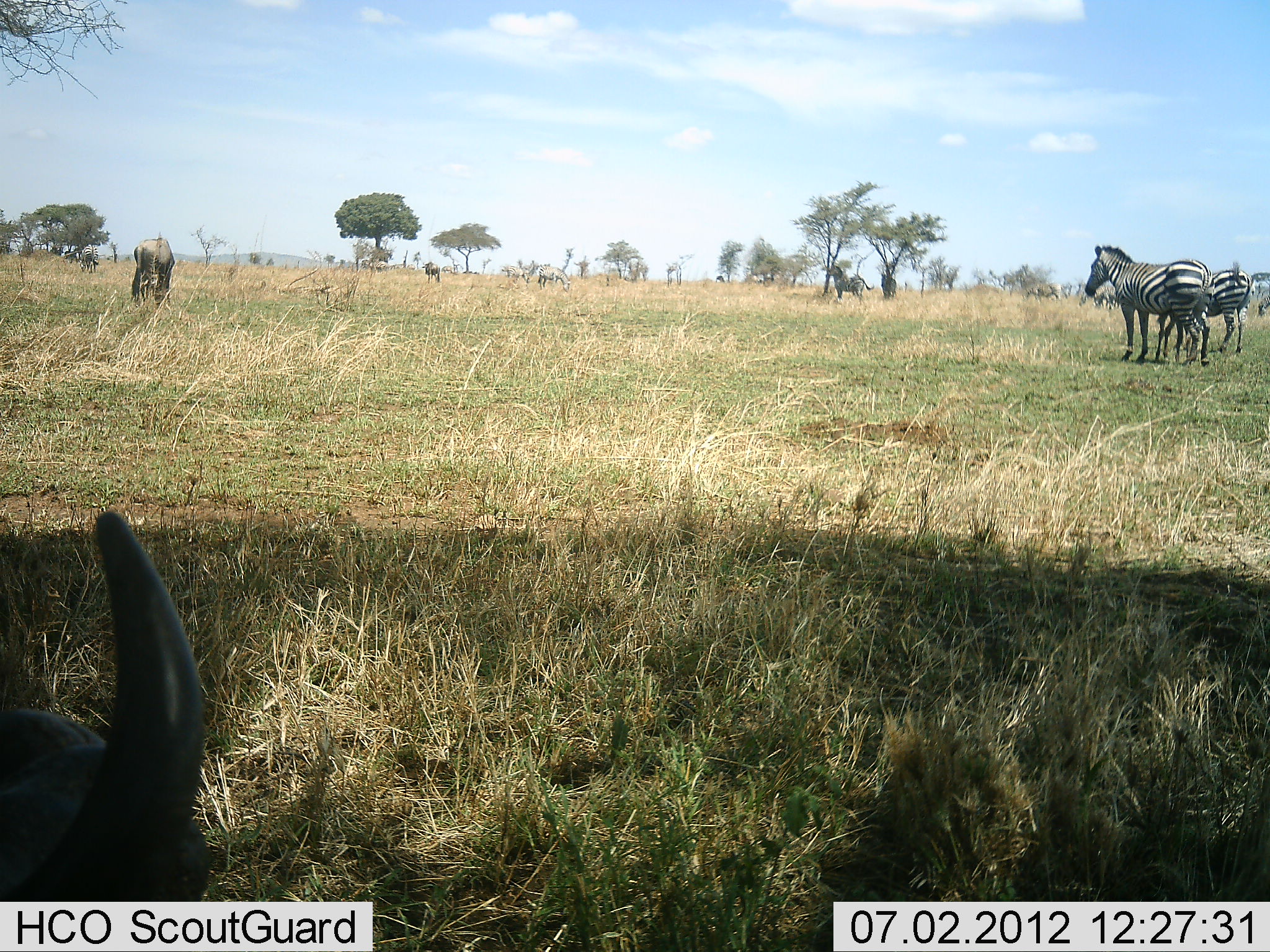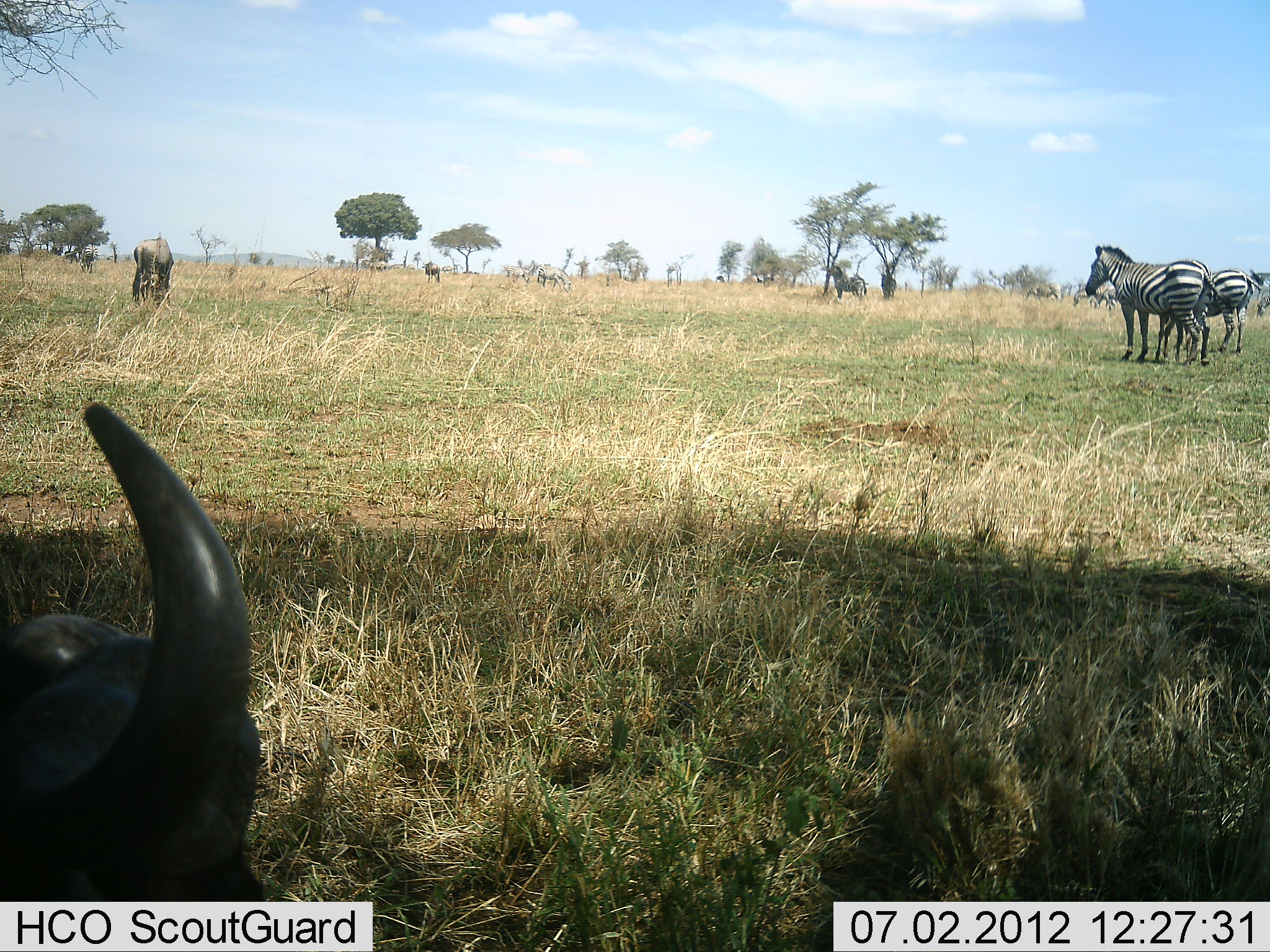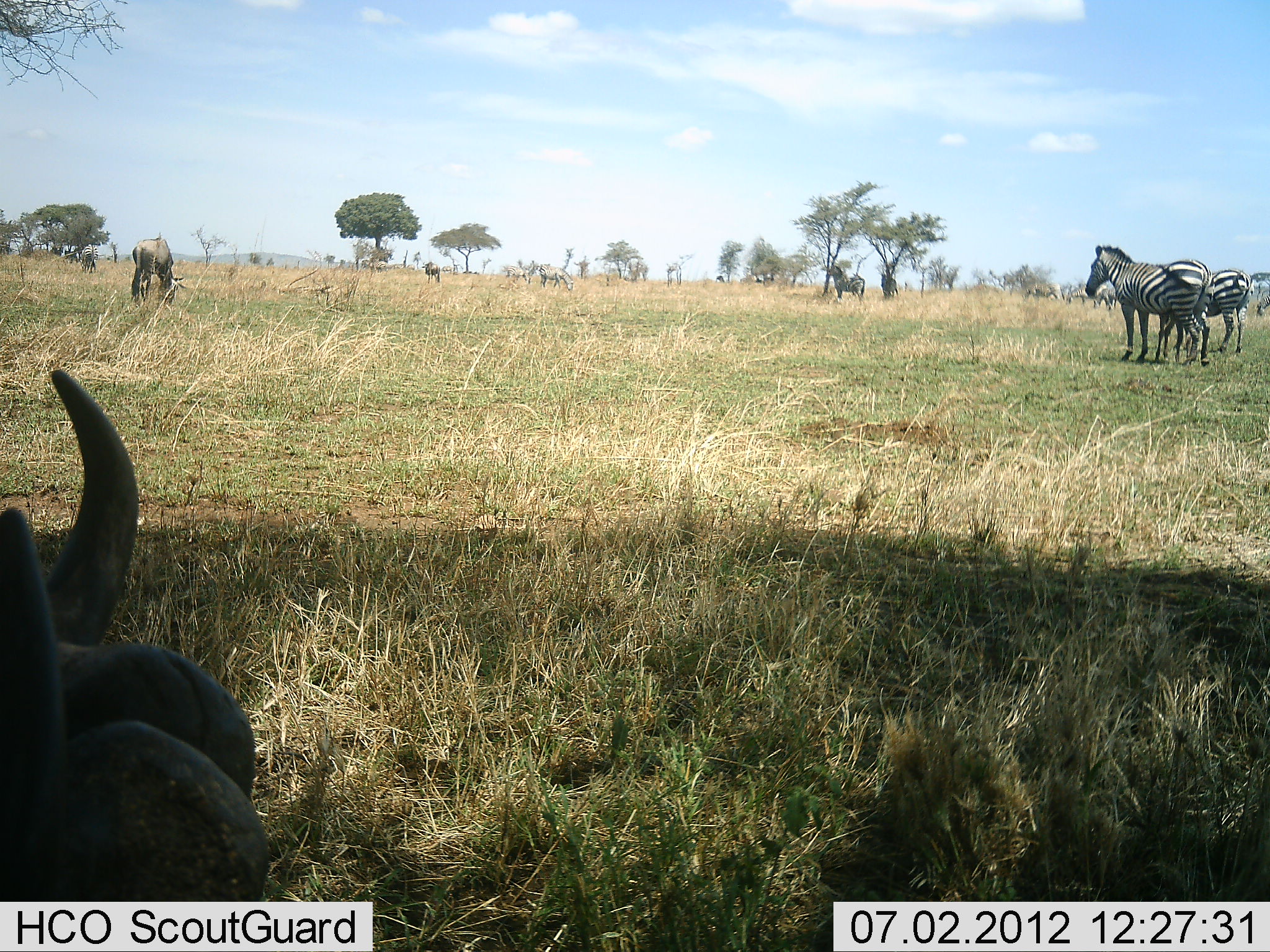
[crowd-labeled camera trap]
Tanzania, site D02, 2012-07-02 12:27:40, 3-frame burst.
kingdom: Animalia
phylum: Chordata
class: Mammalia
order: Artiodactyla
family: Bovidae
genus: Connochaetes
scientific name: Connochaetes taurinus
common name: blue wildebeest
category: wildebeest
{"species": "wildebeest (blue wildebeest) (Connochaetes taurinus)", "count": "3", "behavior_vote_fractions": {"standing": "50%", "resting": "60%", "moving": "20%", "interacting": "0%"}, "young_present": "0%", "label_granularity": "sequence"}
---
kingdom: Animalia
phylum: Chordata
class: Mammalia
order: Perissodactyla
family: Equidae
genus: Equus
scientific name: Equus quagga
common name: plains zebra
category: zebra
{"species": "zebra (plains zebra) (Equus quagga)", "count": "3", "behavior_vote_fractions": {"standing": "93%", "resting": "0%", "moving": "0%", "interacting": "7%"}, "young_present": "0%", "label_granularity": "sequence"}